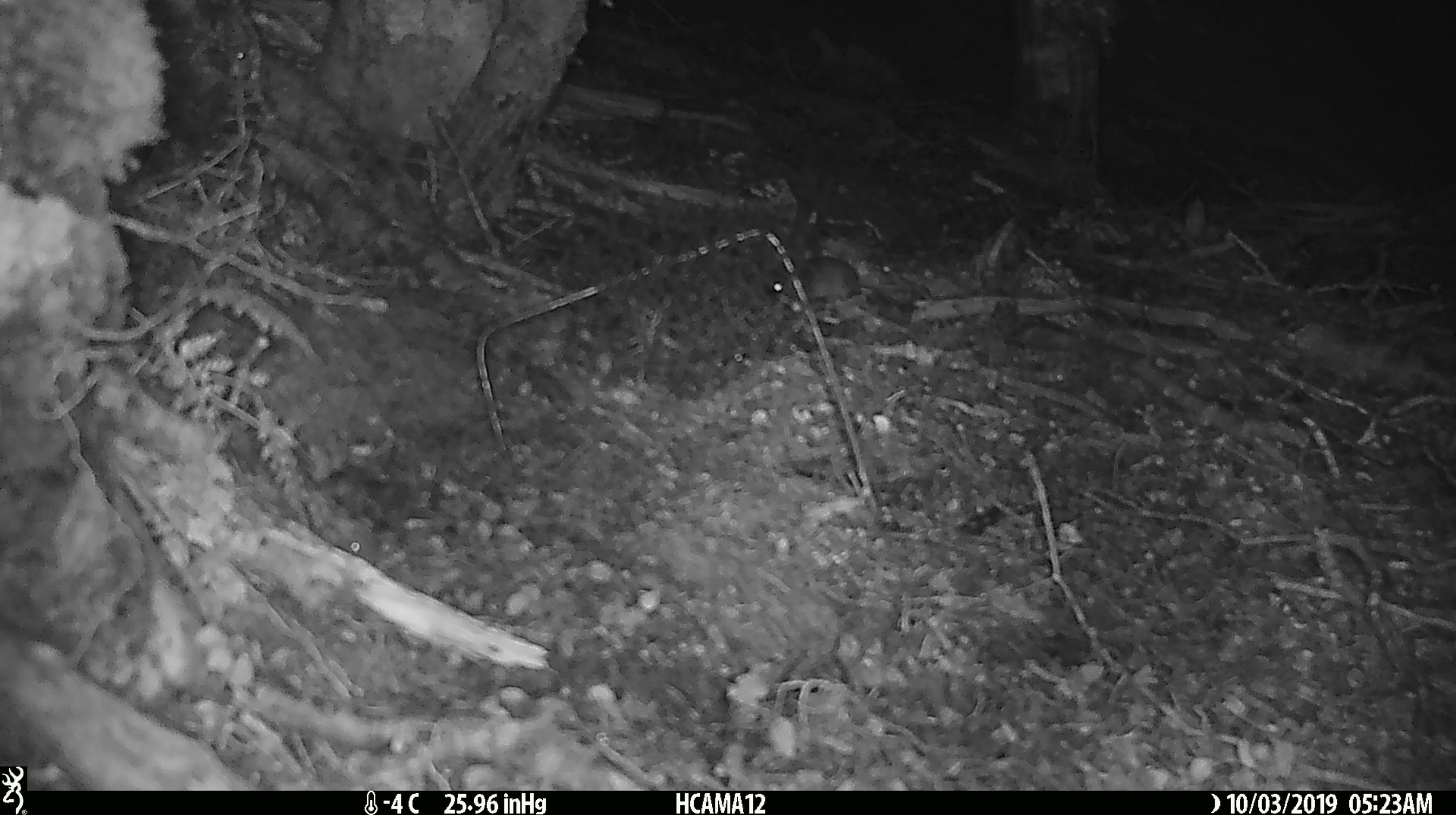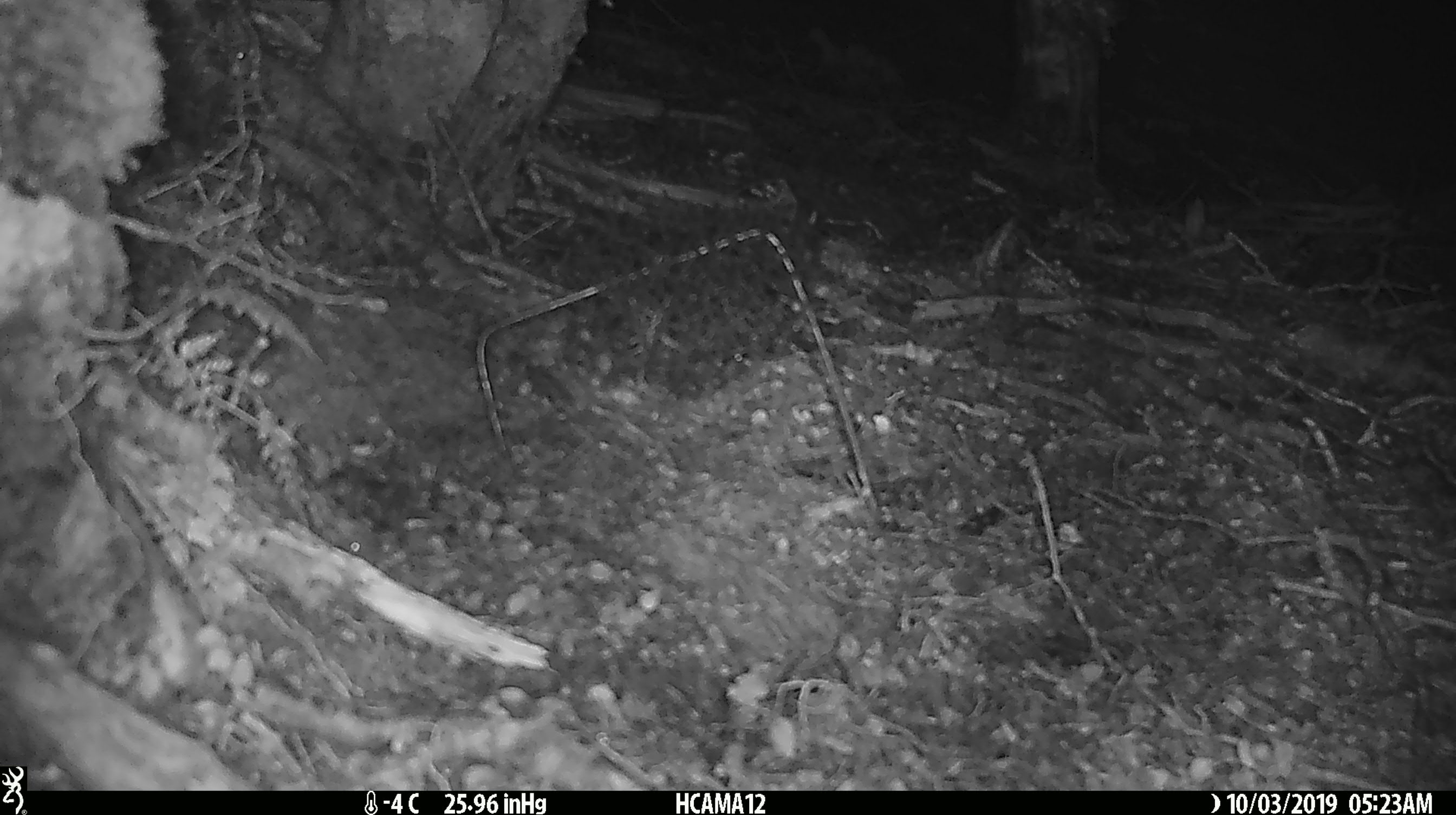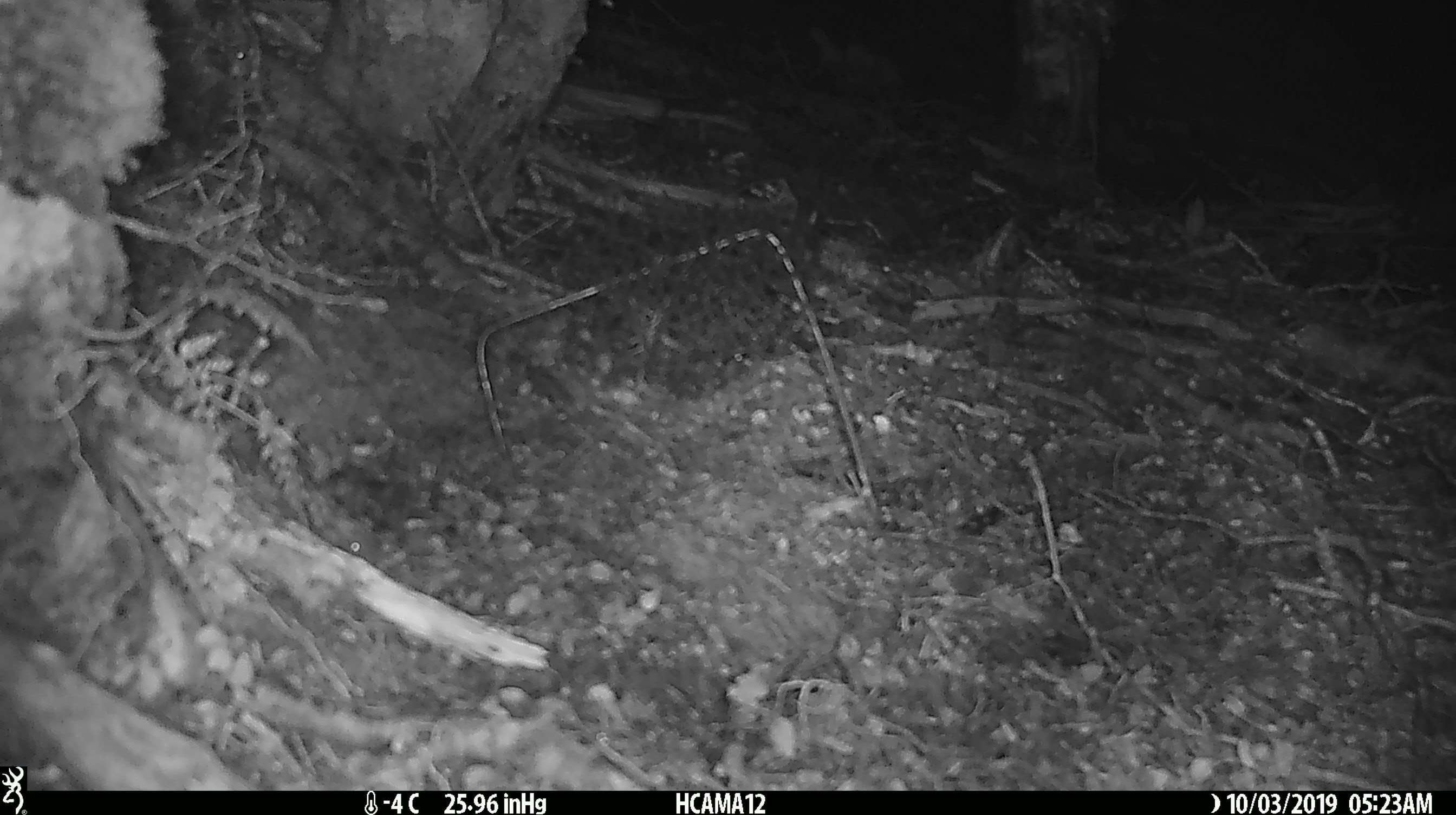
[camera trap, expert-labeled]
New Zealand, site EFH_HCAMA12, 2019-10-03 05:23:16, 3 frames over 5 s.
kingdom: Animalia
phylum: Chordata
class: Mammalia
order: Rodentia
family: Muridae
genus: Mus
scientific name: Mus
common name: mouse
Mouse (Mus).